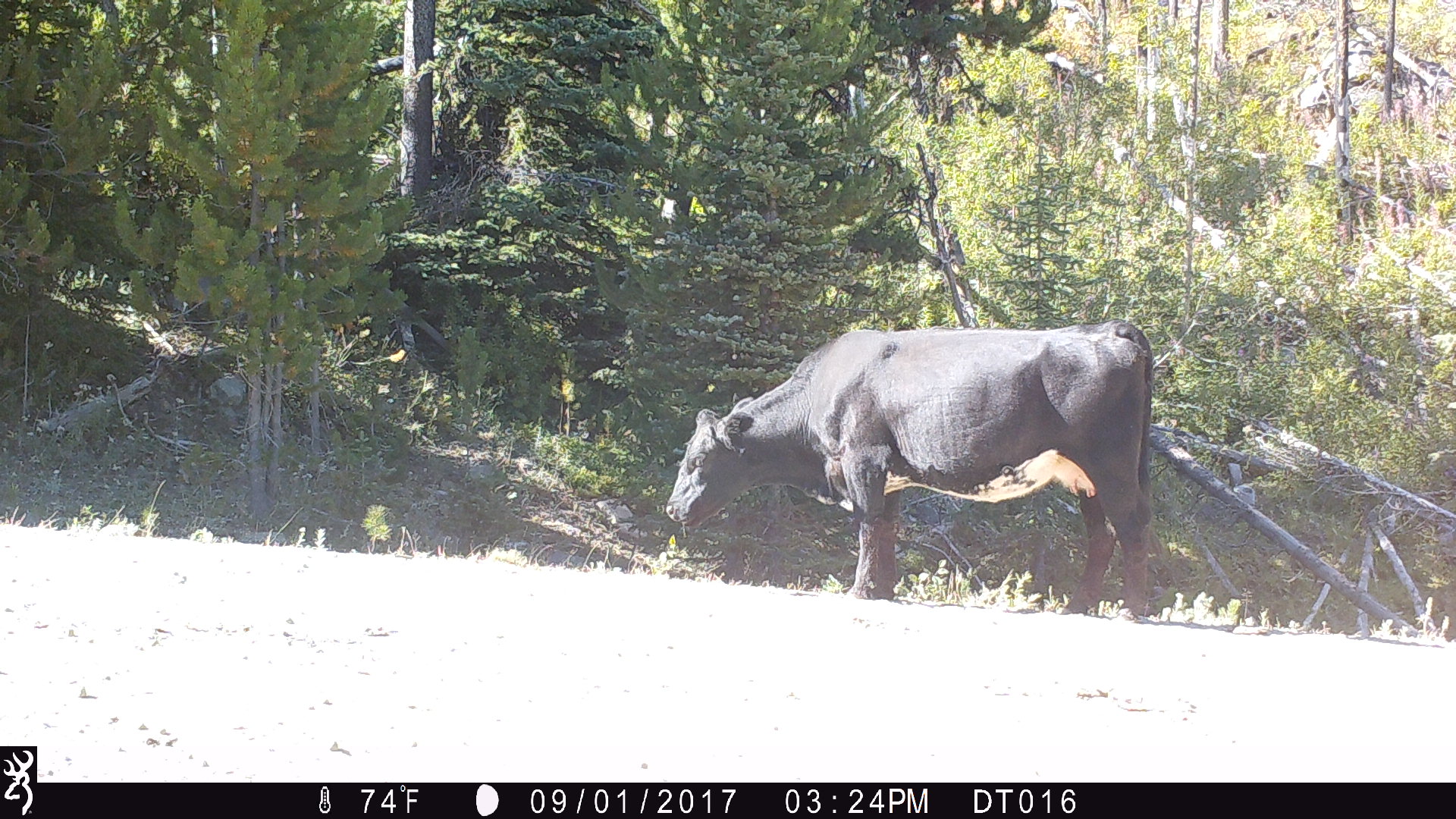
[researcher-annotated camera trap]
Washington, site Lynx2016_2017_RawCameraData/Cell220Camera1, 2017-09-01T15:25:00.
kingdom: Animalia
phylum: Chordata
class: Mammalia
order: Artiodactyla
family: Bovidae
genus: Bos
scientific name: Bos taurus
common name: domestic cattle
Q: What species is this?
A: Domestic cattle (Bos taurus).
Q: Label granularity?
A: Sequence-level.